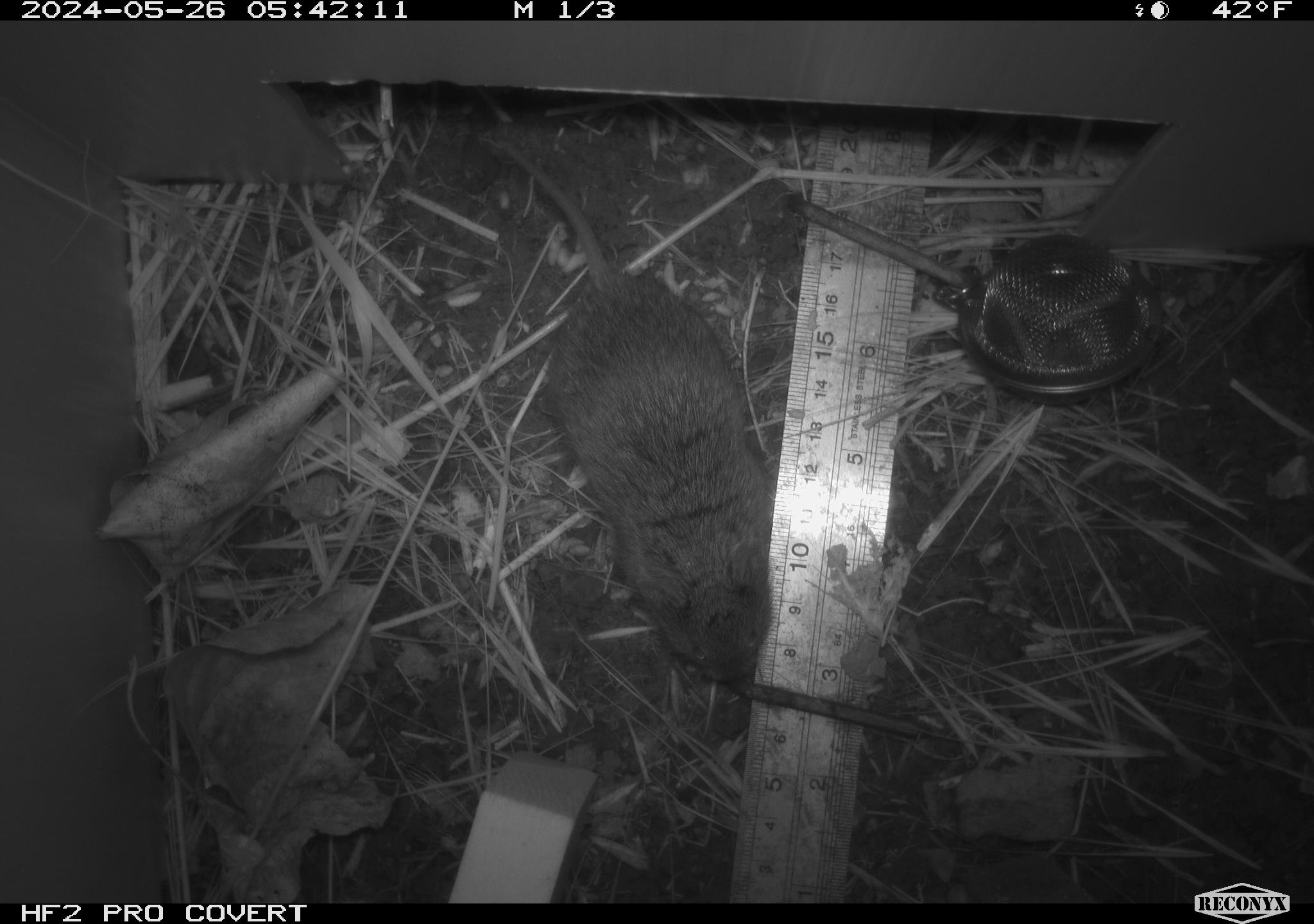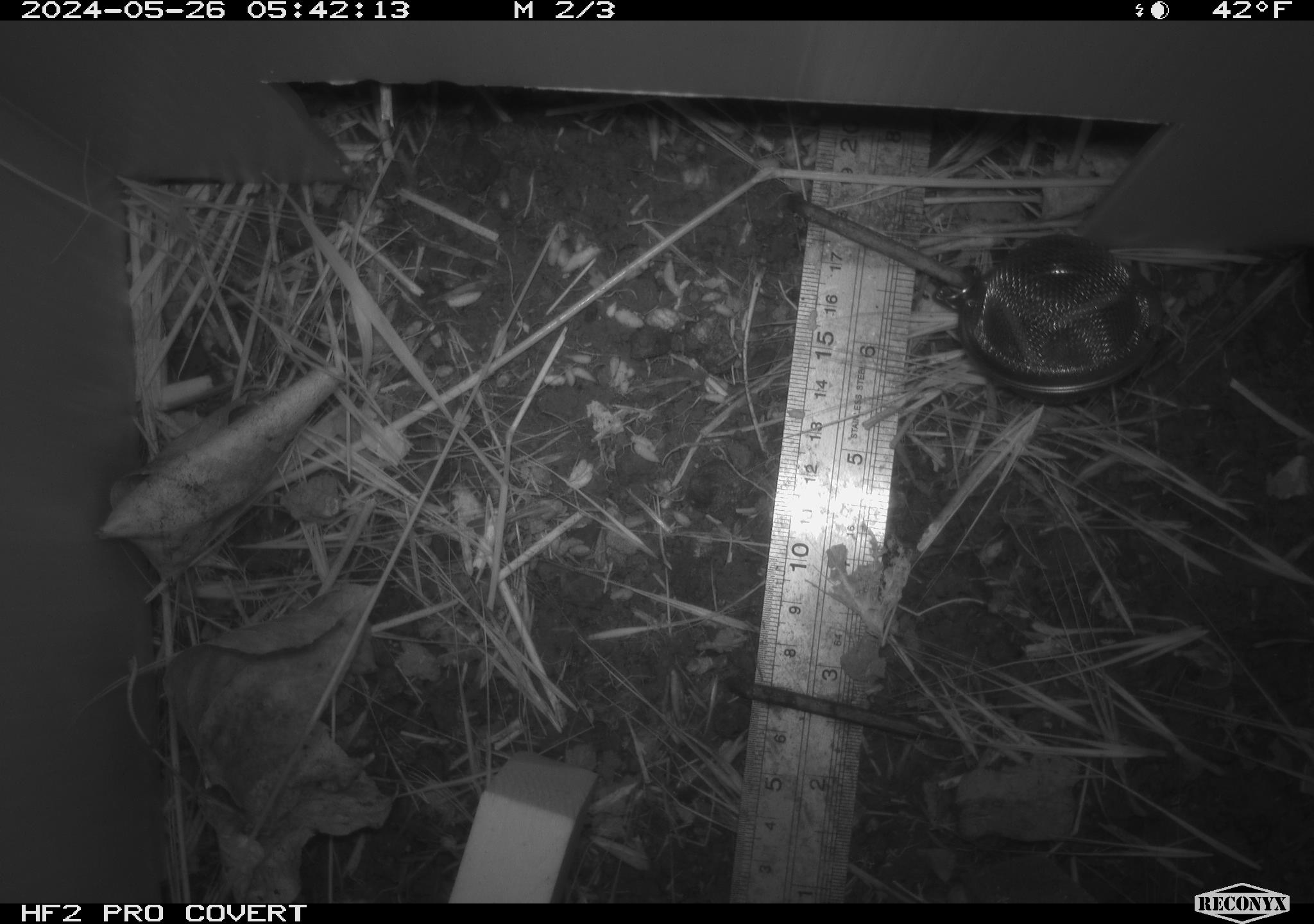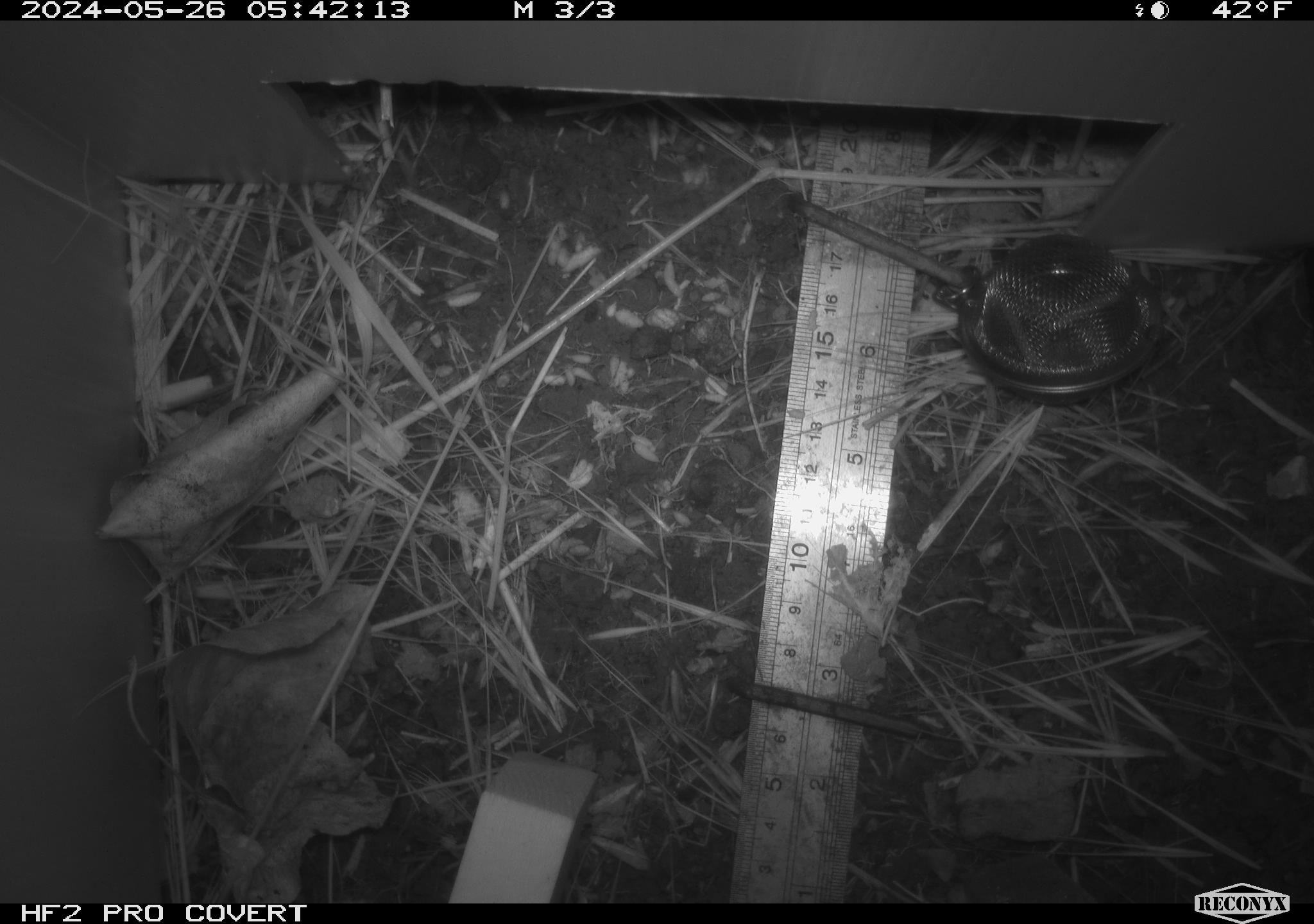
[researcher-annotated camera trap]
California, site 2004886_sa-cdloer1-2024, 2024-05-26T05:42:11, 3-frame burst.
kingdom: Animalia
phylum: Chordata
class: Mammalia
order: Rodentia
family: Cricetidae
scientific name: Arvicolinae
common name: voles, lemmings, and muskrats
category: arvicolinae subfamily